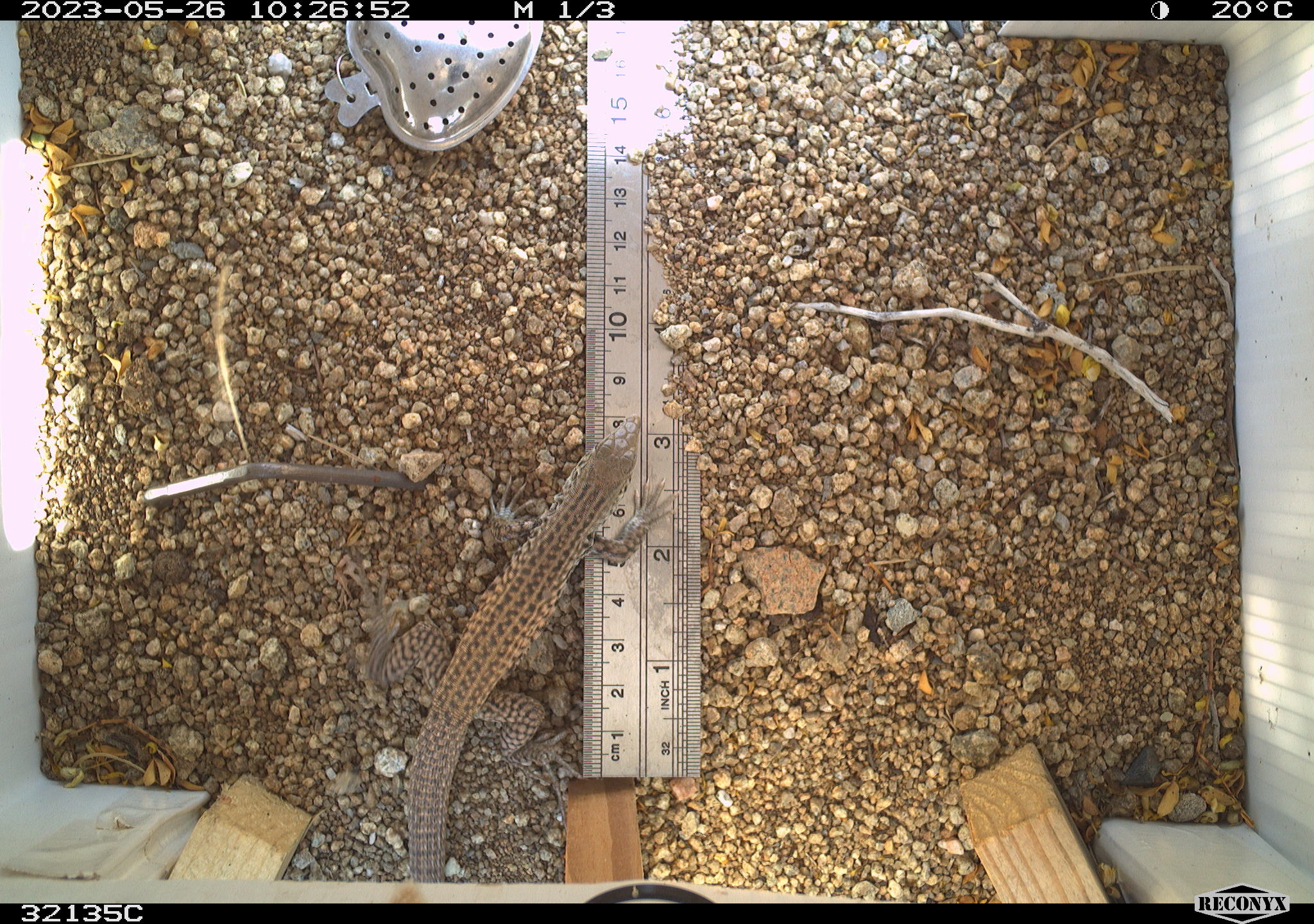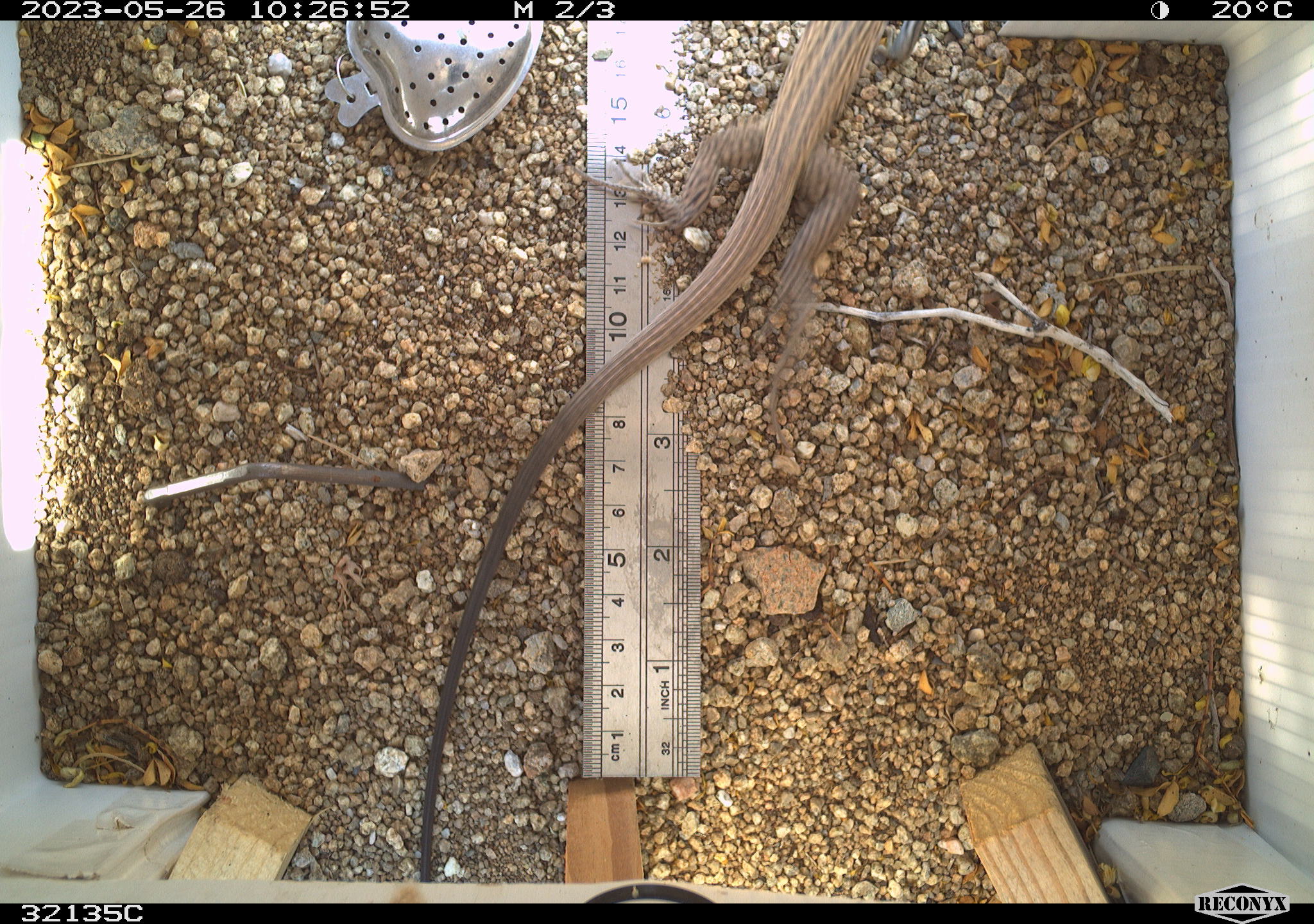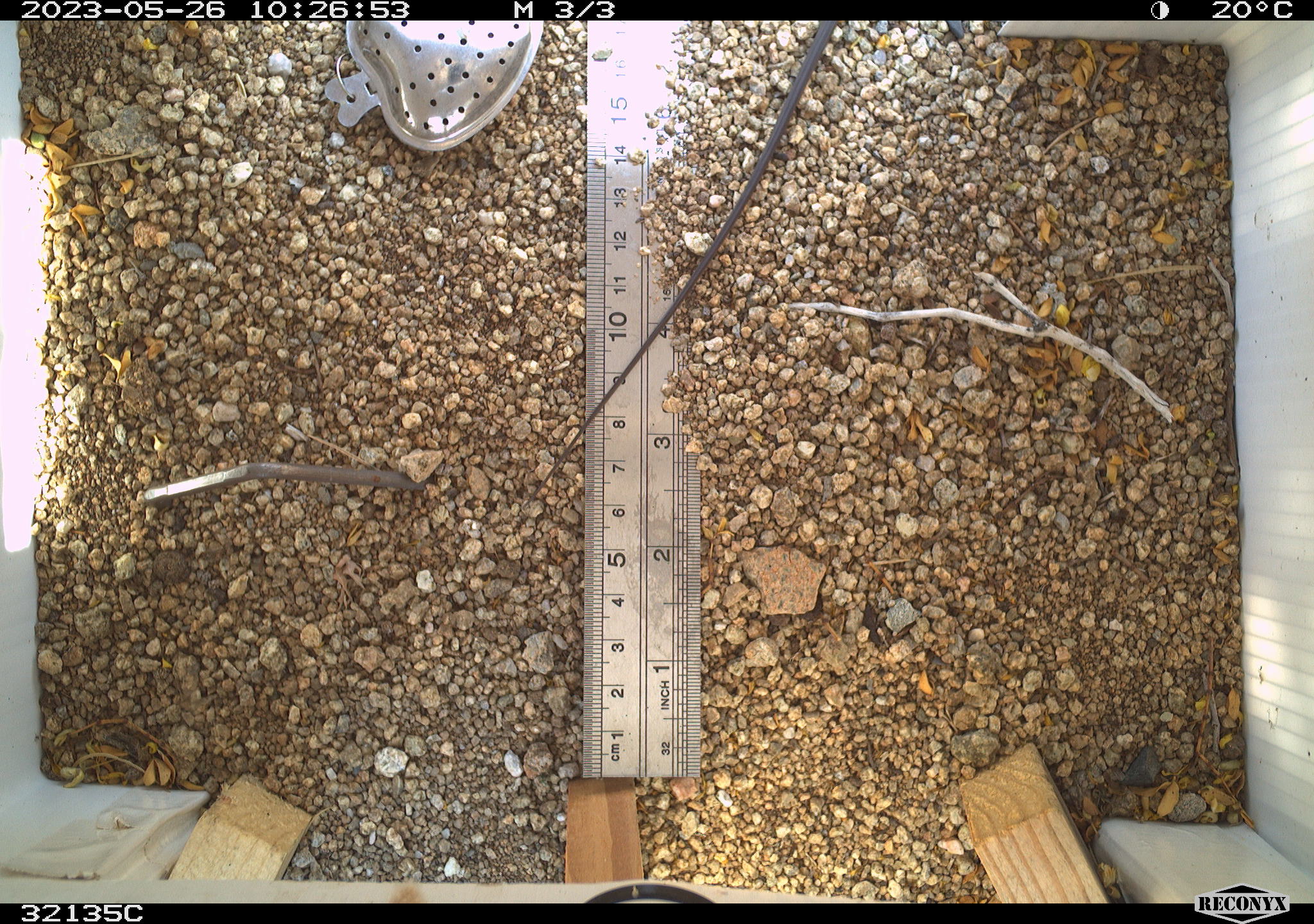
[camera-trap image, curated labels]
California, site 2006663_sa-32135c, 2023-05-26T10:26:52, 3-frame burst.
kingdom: Animalia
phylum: Chordata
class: Mammalia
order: Rodentia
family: Sciuridae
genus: Ammospermophilus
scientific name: Ammospermophilus leucurus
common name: white-tailed antelope squirrel